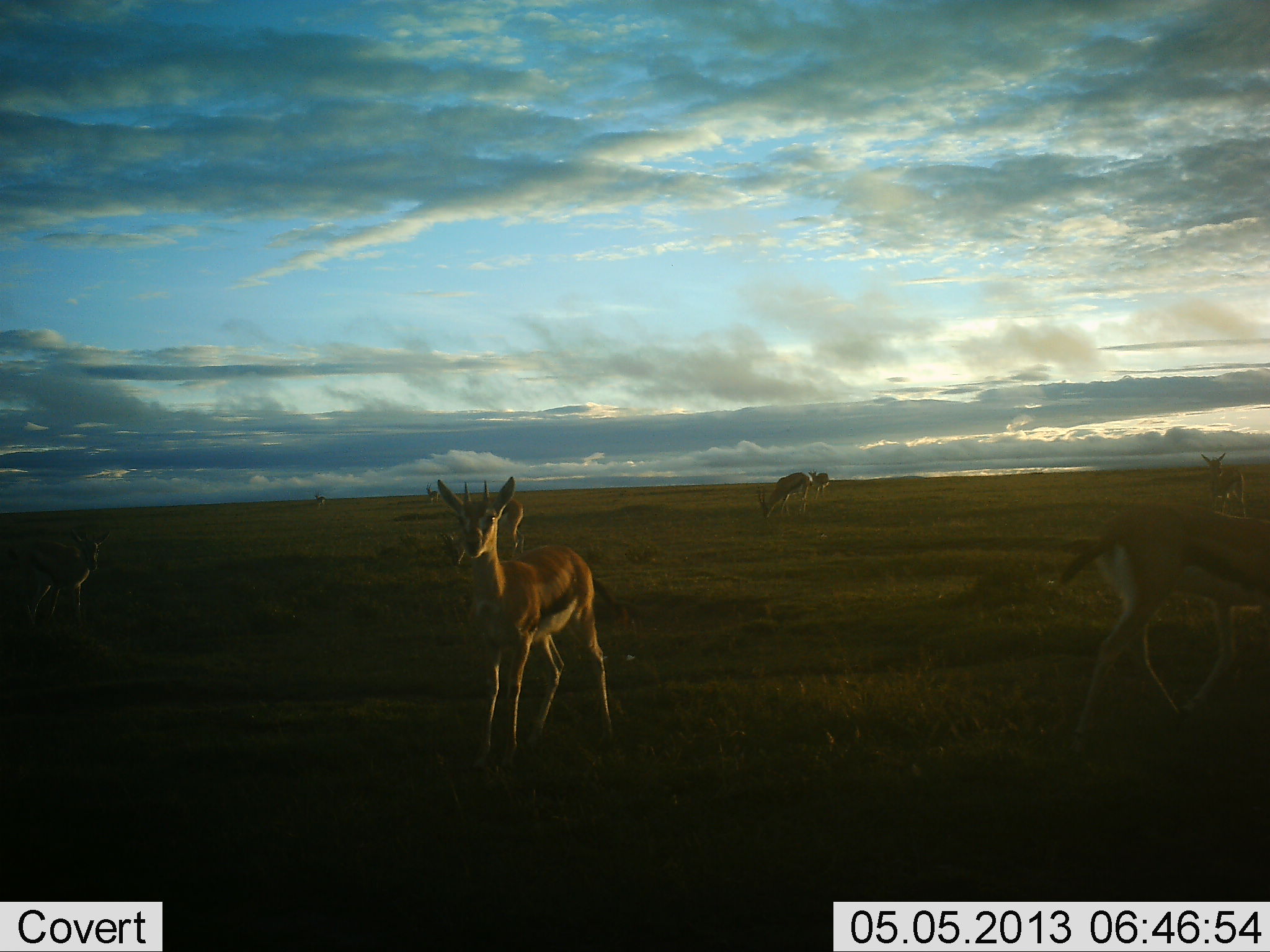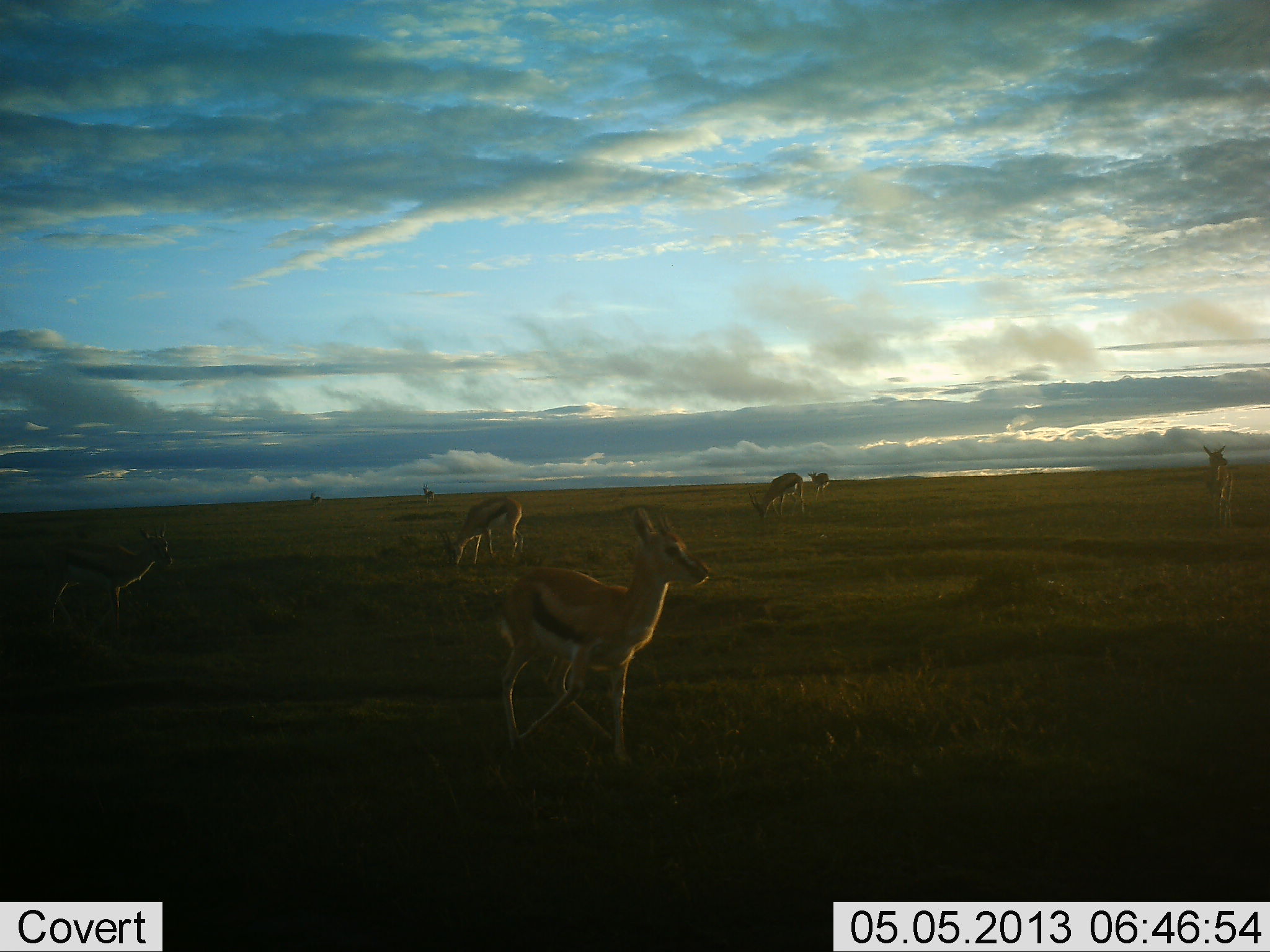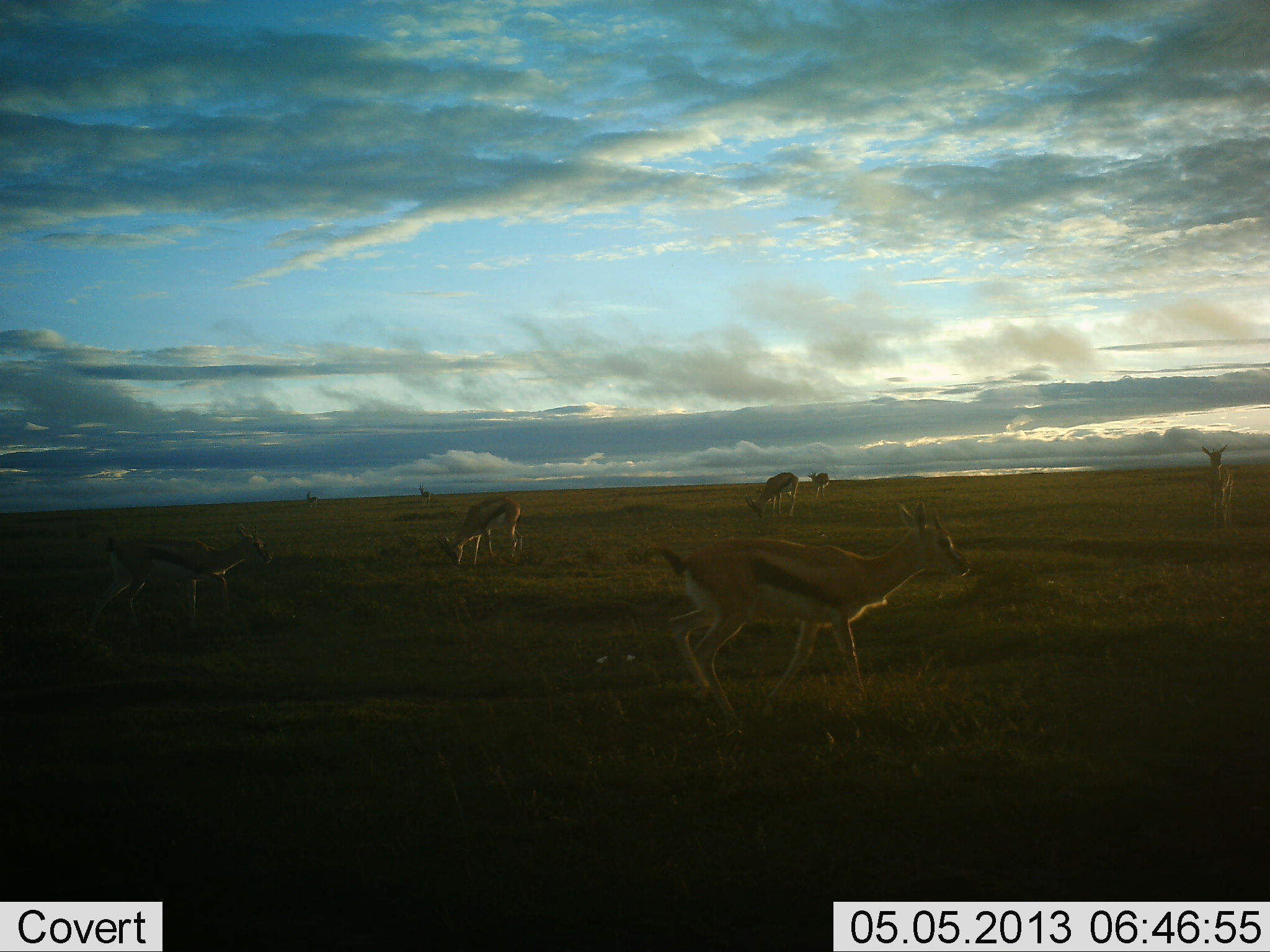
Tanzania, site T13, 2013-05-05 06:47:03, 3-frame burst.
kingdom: Animalia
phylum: Chordata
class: Mammalia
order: Artiodactyla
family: Bovidae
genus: Eudorcas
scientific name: Eudorcas thomsonii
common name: thomson's gazelle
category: gazellethomsons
Gazellethomsons (thomson's gazelle) (Eudorcas thomsonii), count 8. Behavior (volunteer vote fractions): standing 82%, resting 9%, moving 55%, interacting 18%. Young present (vote fraction): 0%. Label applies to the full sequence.